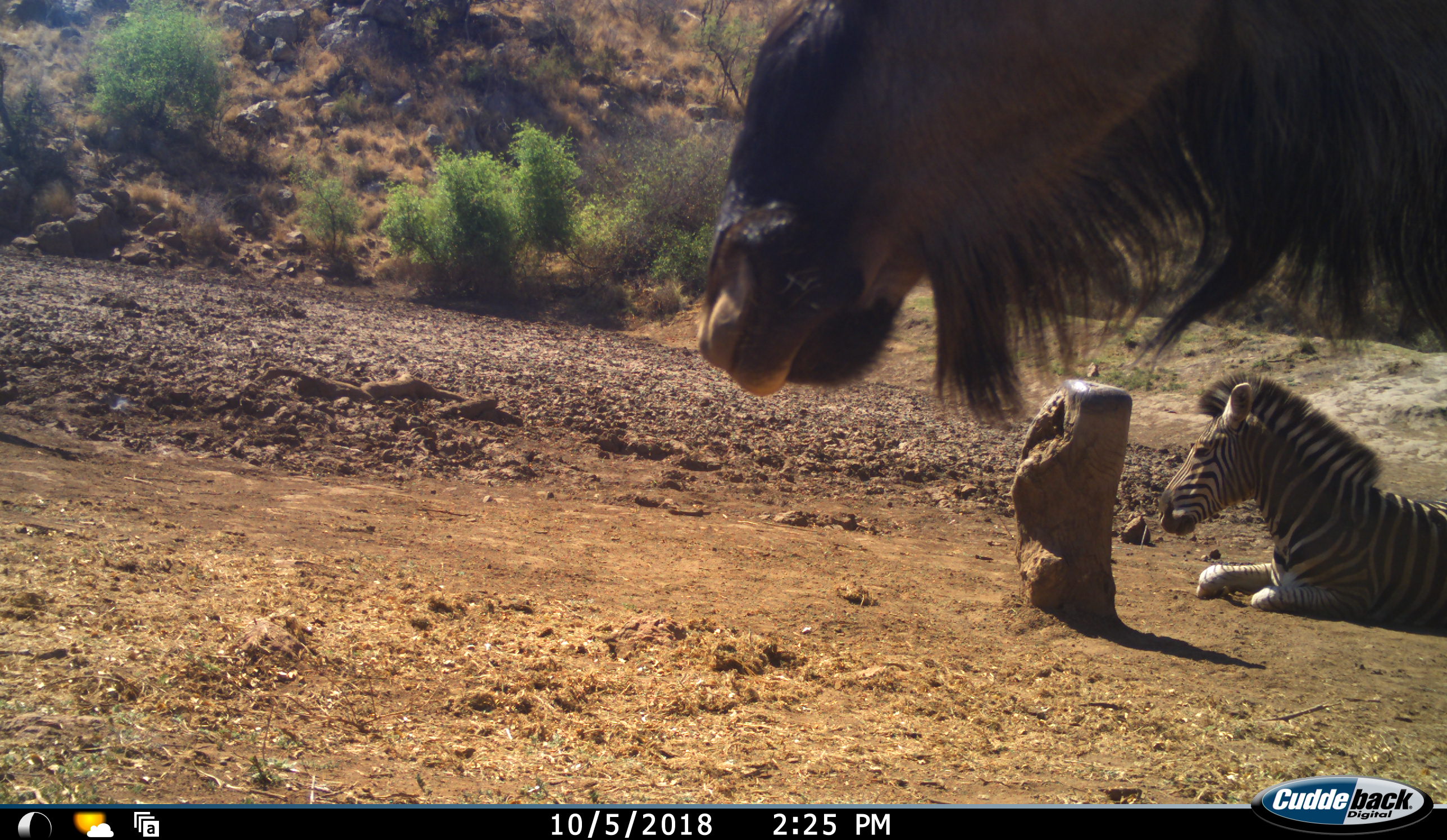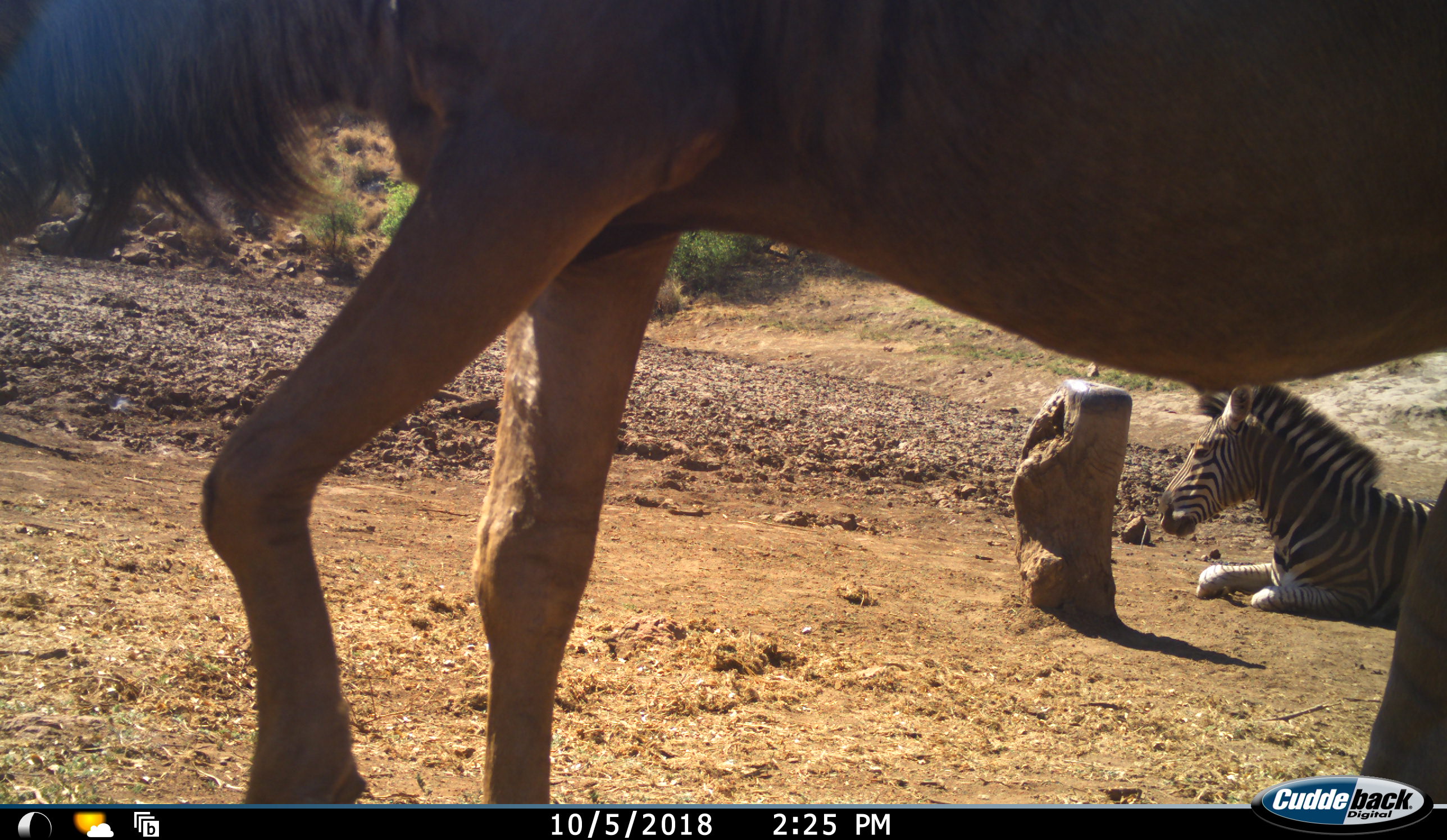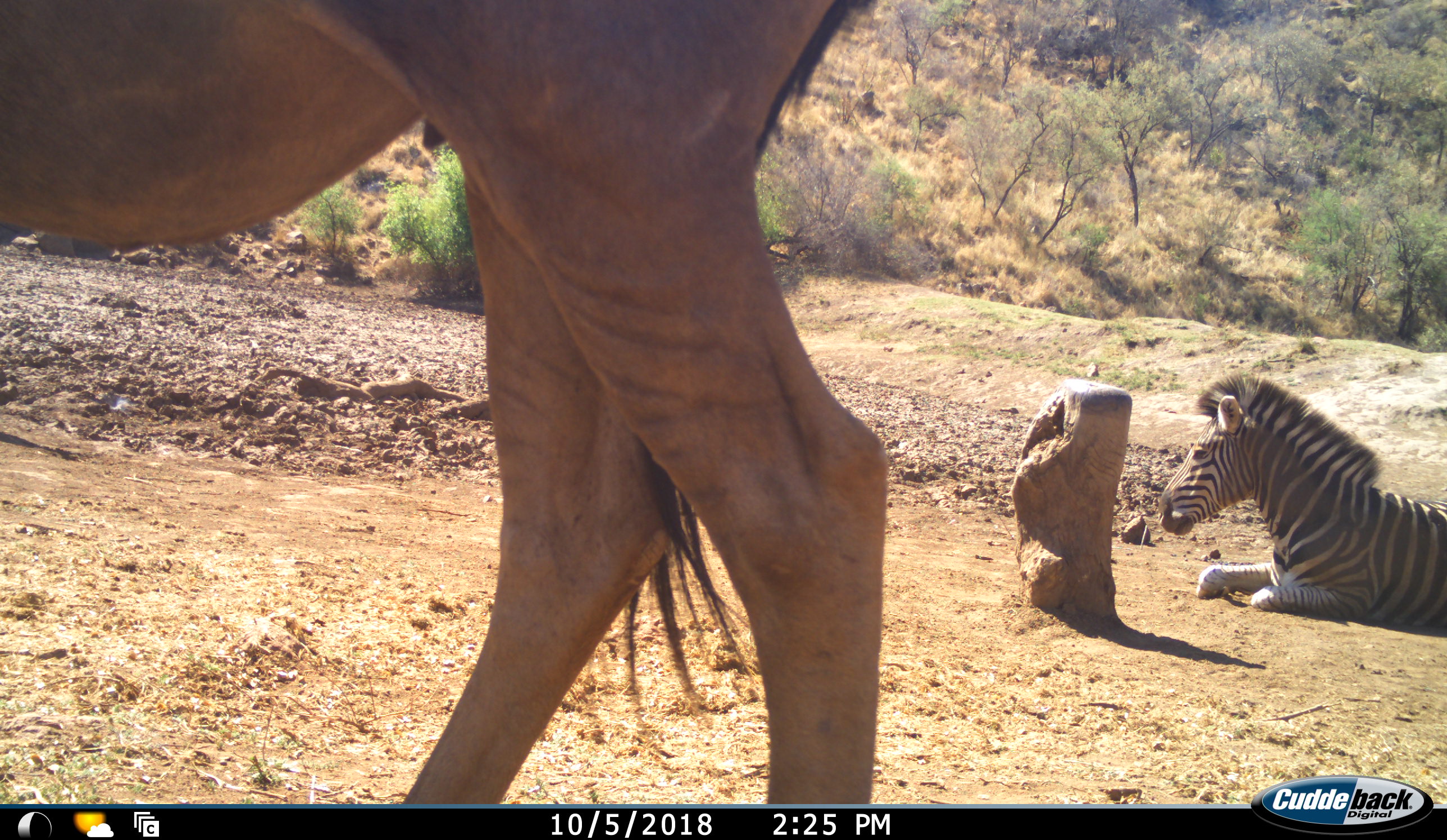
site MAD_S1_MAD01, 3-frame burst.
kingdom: Animalia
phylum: Chordata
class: Mammalia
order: Artiodactyla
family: Bovidae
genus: Connochaetes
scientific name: Connochaetes taurinus taurinus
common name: blue wildebeest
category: wildebeestblue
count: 1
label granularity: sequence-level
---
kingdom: Animalia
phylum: Chordata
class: Mammalia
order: Perissodactyla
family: Equidae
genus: Equus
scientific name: Equus quagga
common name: plains zebra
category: zebraplains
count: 1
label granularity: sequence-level